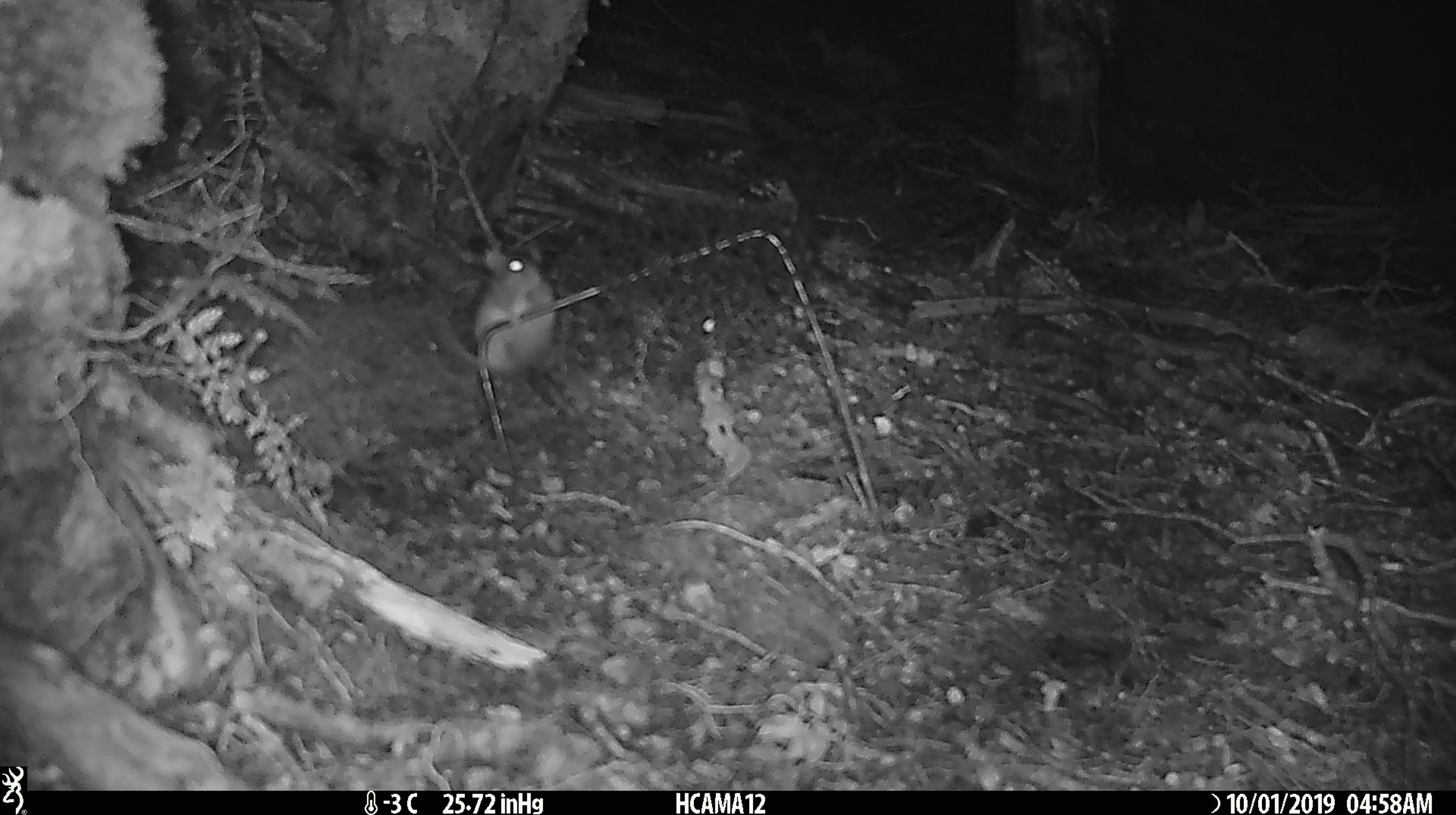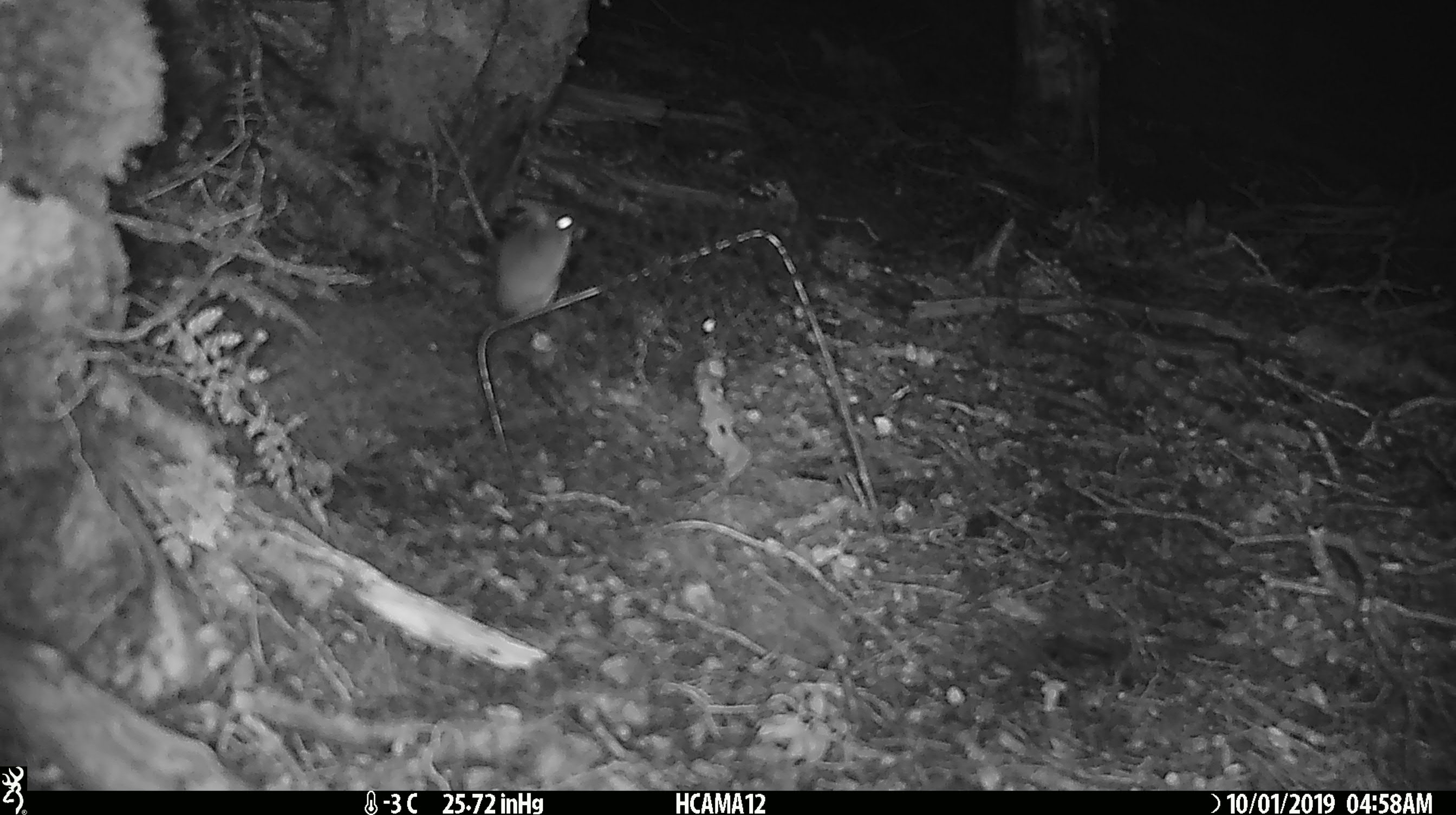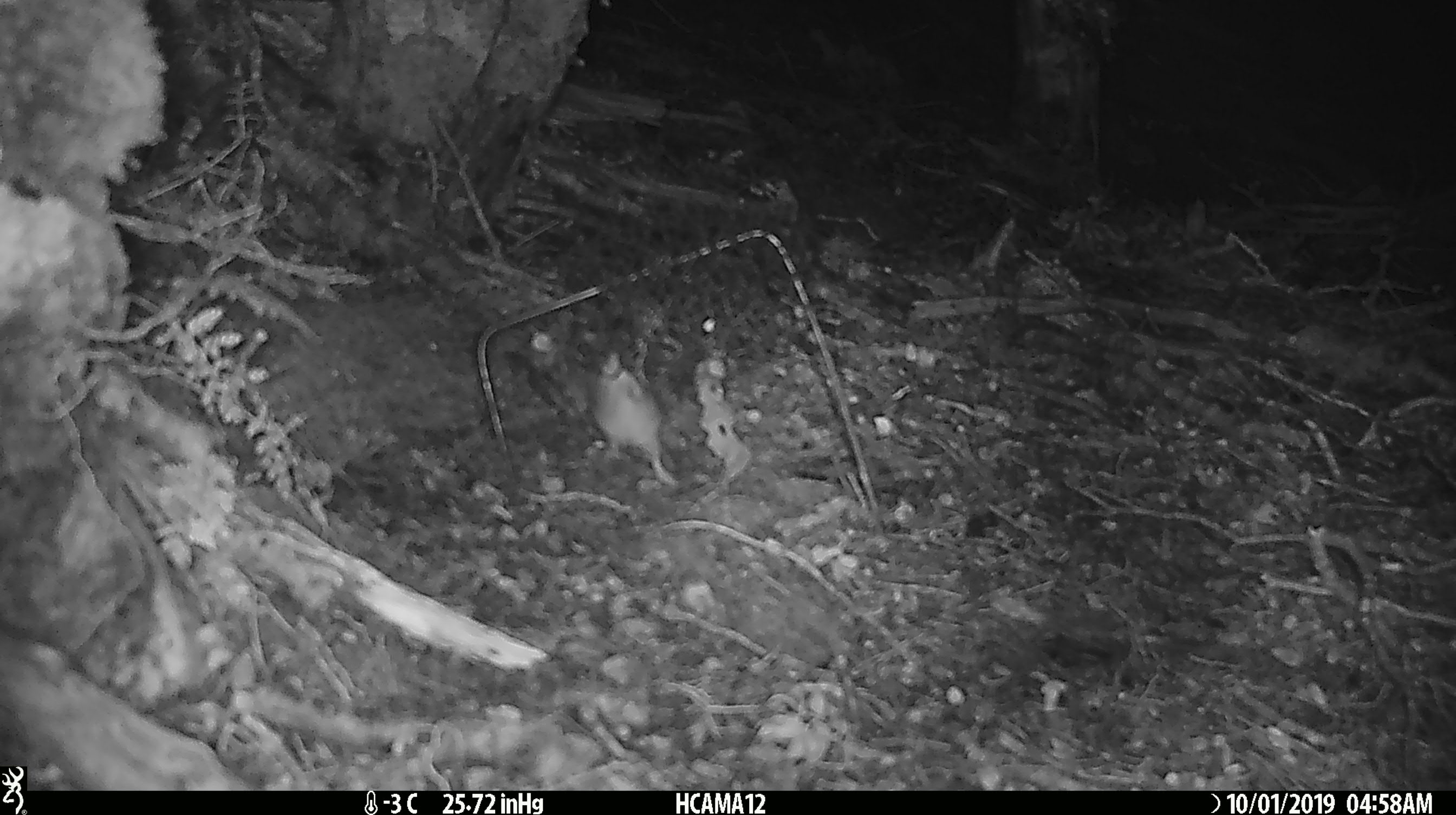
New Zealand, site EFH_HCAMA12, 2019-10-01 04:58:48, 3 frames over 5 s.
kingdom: Animalia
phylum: Chordata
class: Mammalia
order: Rodentia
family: Muridae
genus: Mus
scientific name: Mus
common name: mouse